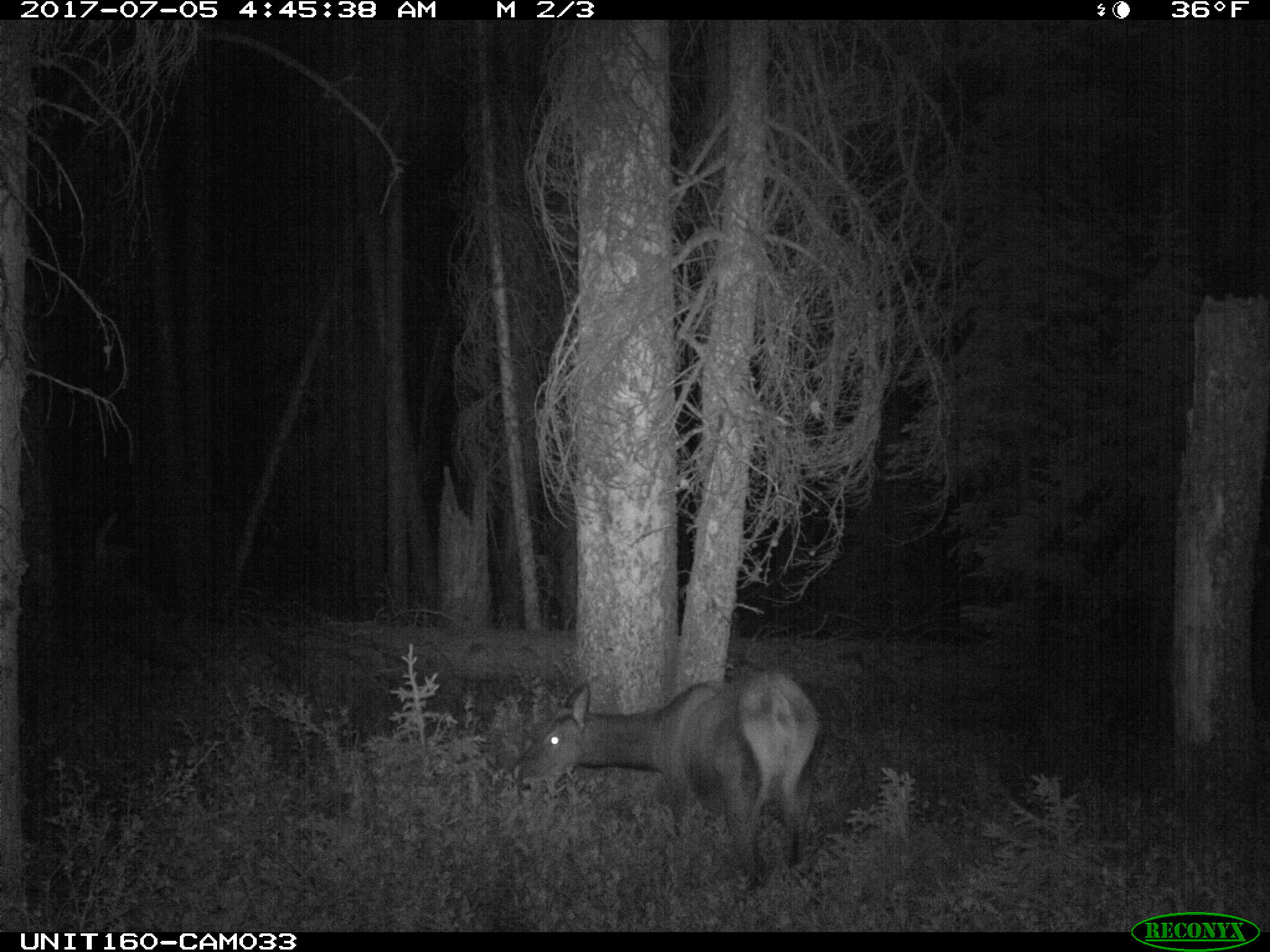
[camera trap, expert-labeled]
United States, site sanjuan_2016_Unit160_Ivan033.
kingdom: Animalia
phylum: Chordata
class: Mammalia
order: Artiodactyla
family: Cervidae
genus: Cervus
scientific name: Cervus elaphus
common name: red deer